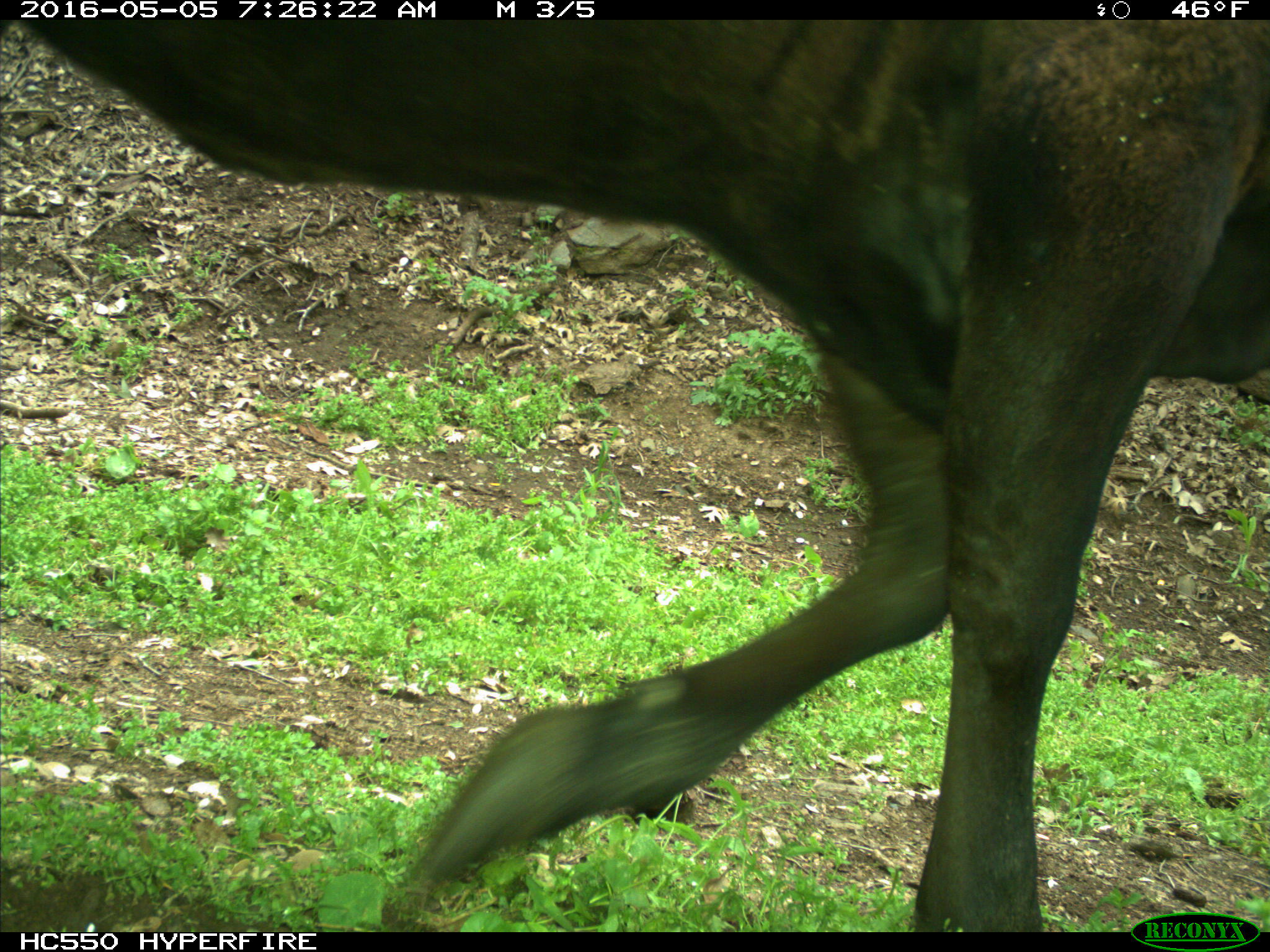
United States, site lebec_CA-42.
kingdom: Animalia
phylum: Chordata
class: Mammalia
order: Artiodactyla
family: Bovidae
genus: Bos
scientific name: Bos taurus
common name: domestic cow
Bos taurus (domestic cow).